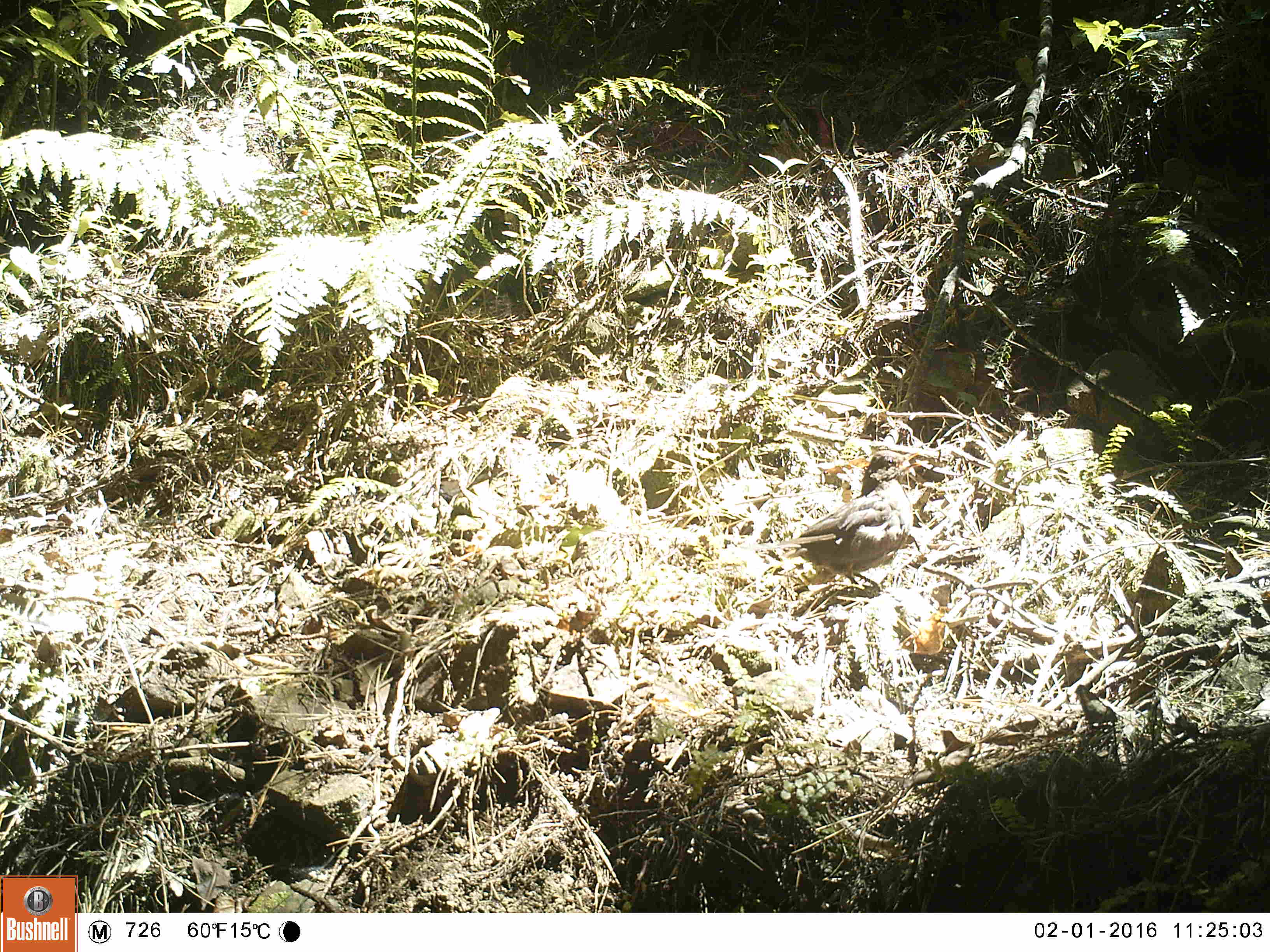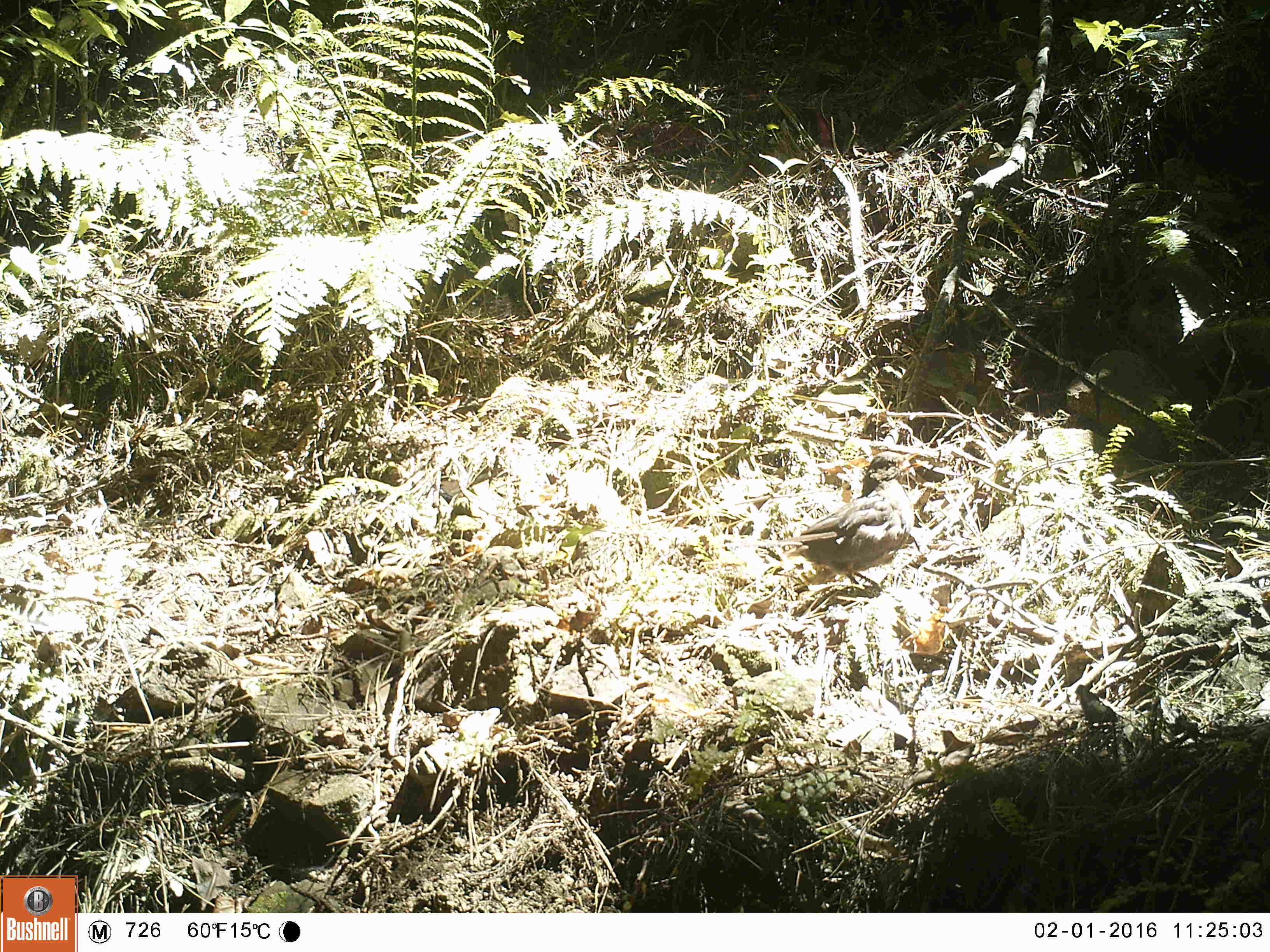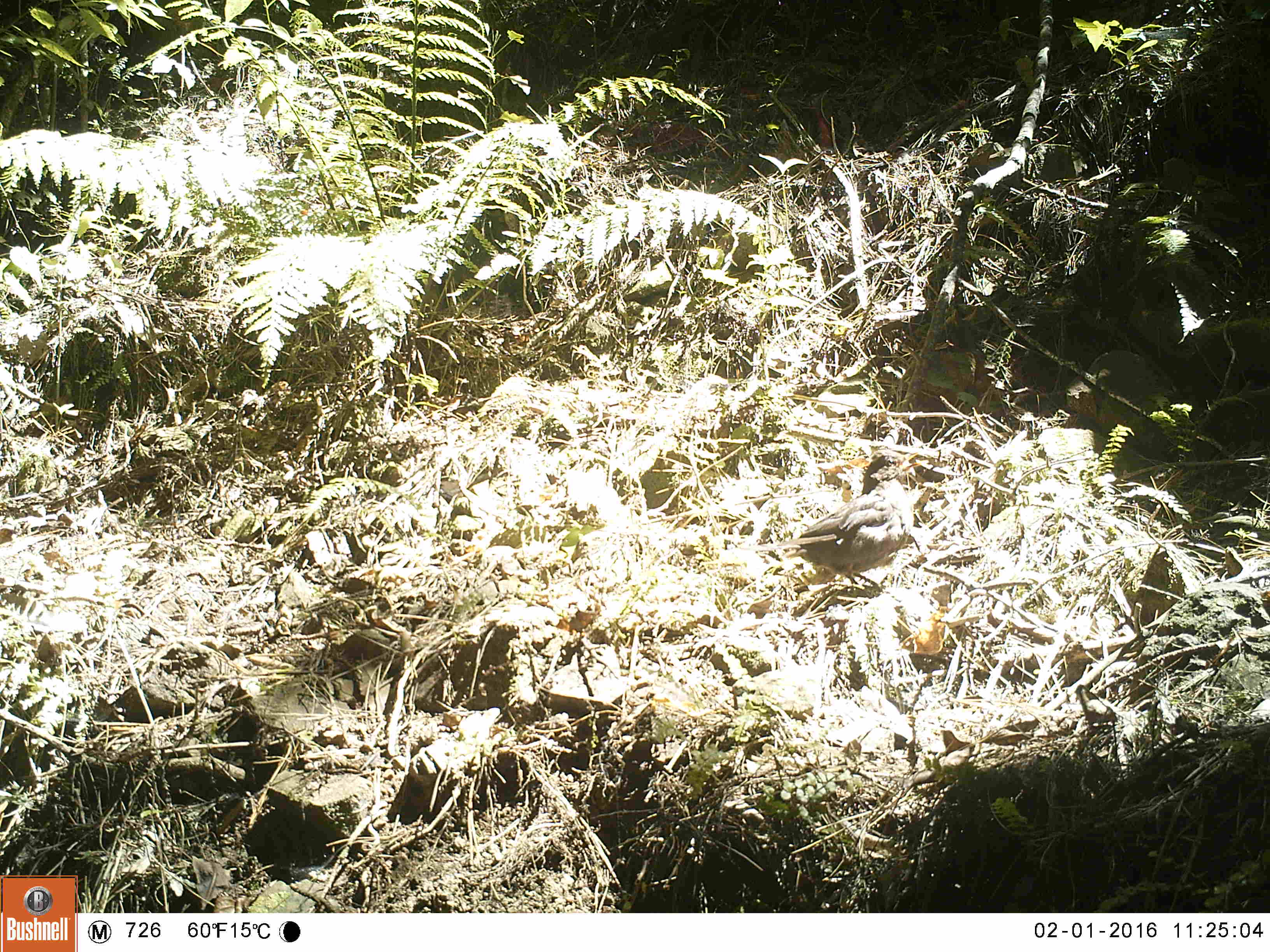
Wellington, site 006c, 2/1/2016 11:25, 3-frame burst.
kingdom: Animalia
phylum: Chordata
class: Aves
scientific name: Aves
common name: bird